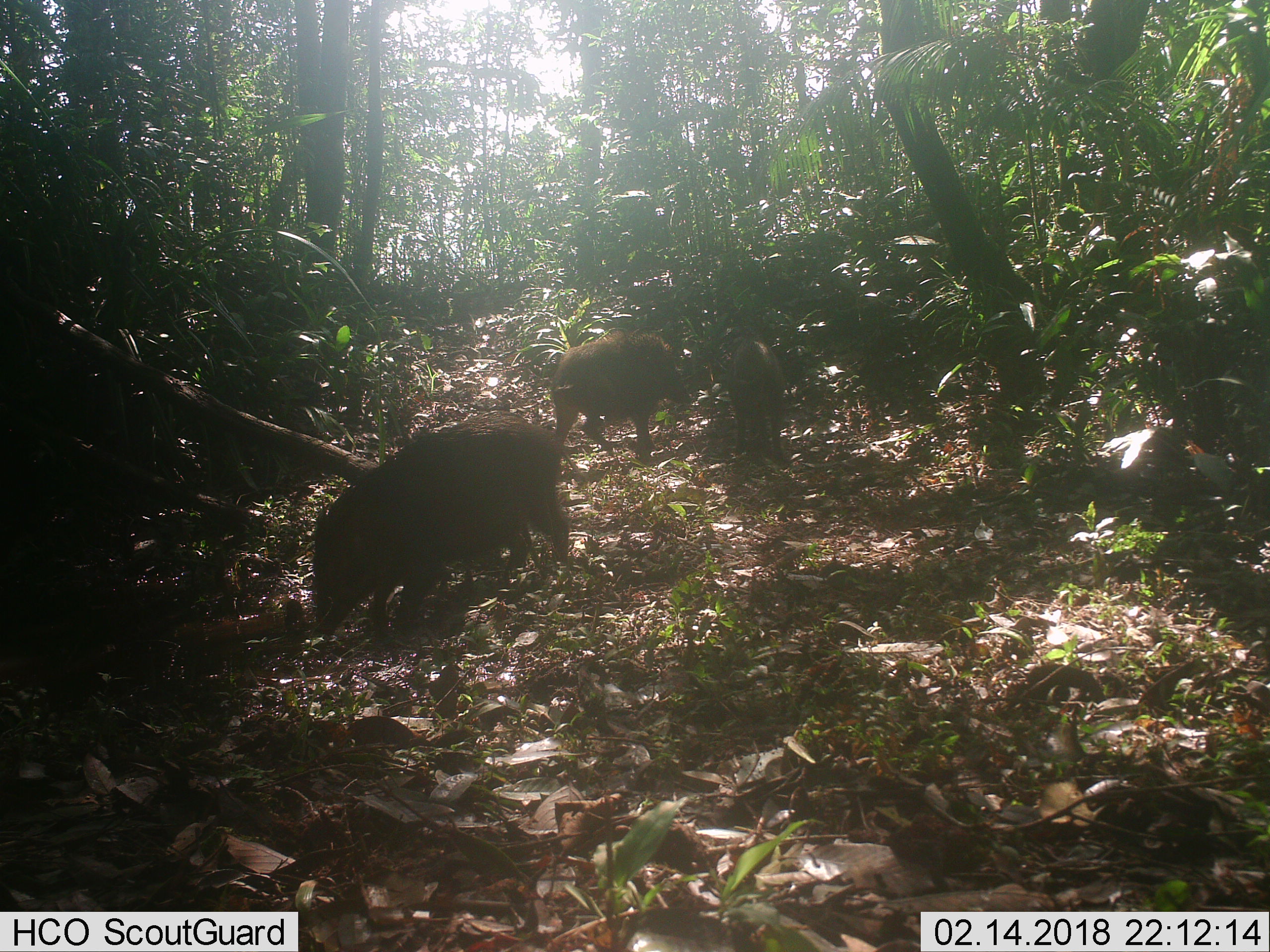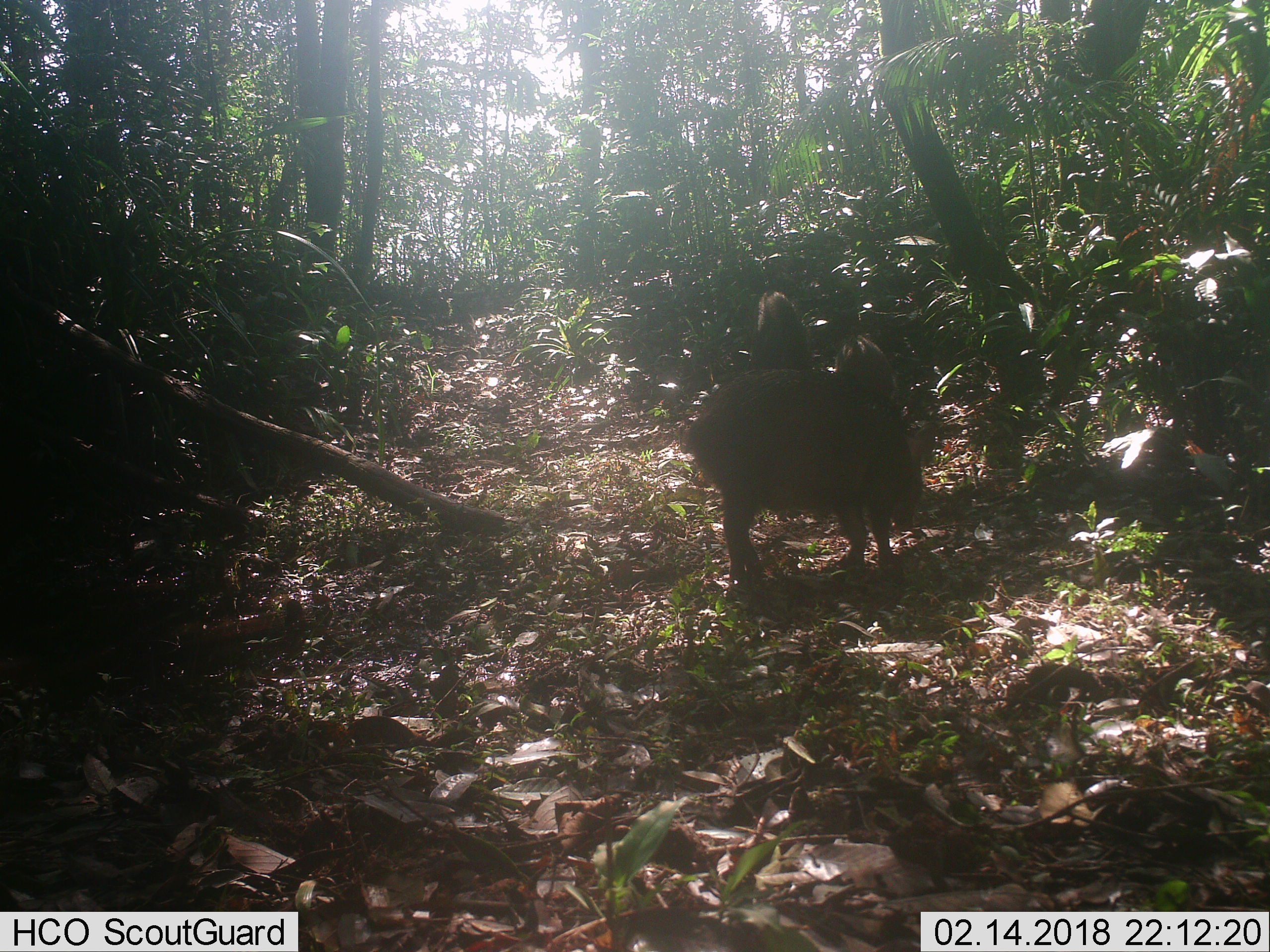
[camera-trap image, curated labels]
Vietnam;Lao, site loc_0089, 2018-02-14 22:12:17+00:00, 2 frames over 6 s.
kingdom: Animalia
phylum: Chordata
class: Mammalia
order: Artiodactyla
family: Suidae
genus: Sus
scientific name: Sus scrofa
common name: eurasian wild pig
Eurasian wild pig (Sus scrofa). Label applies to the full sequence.